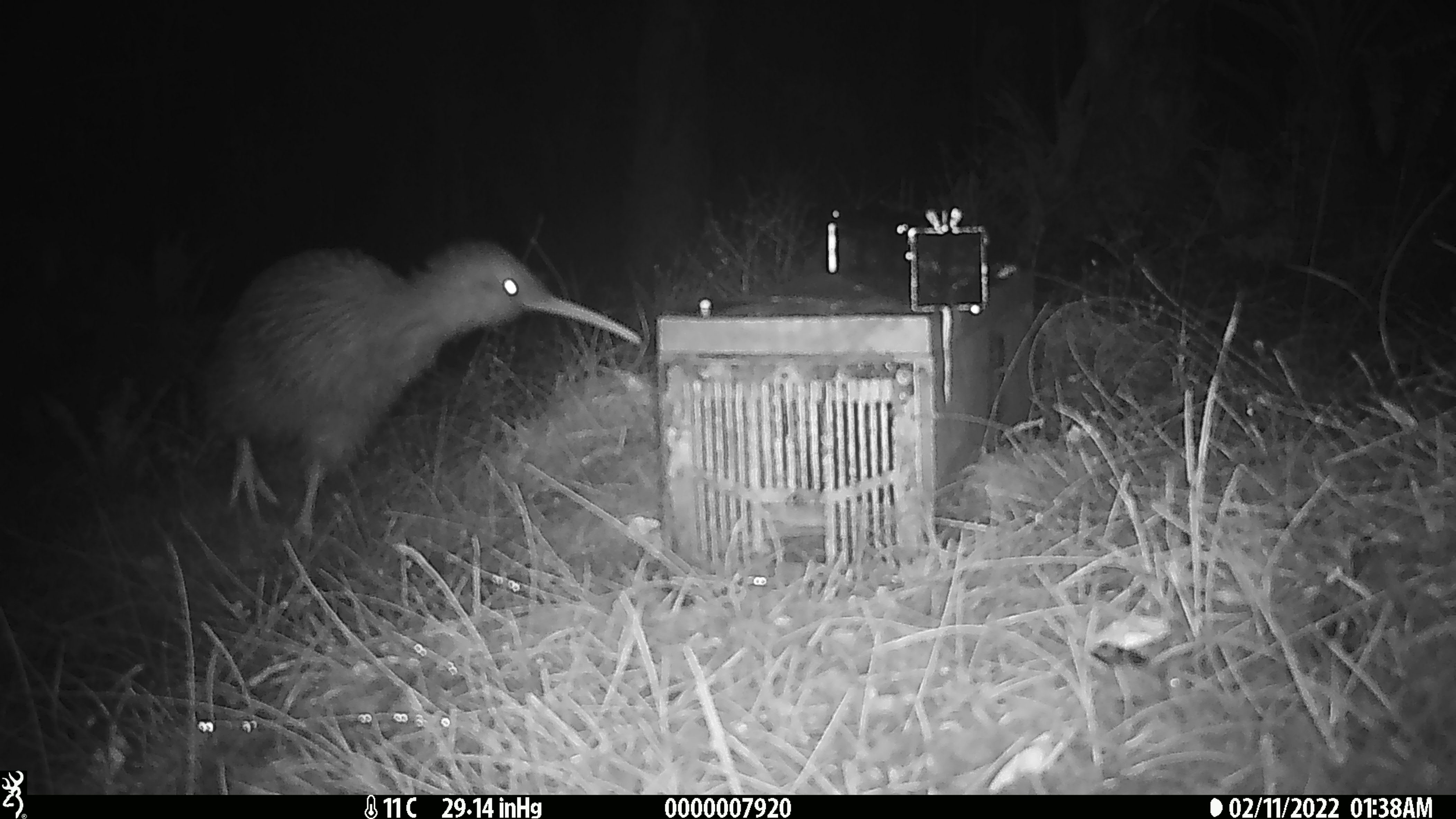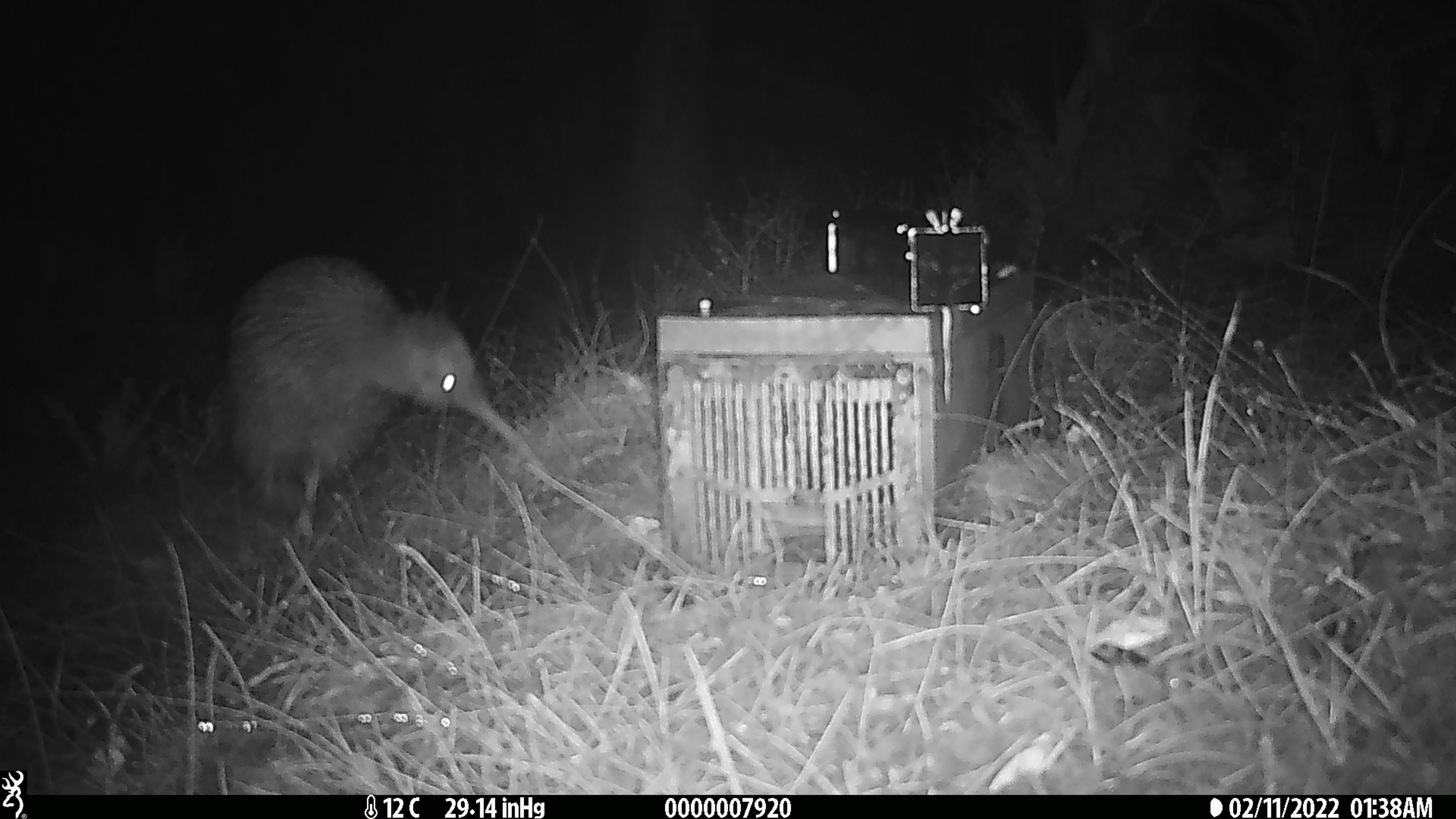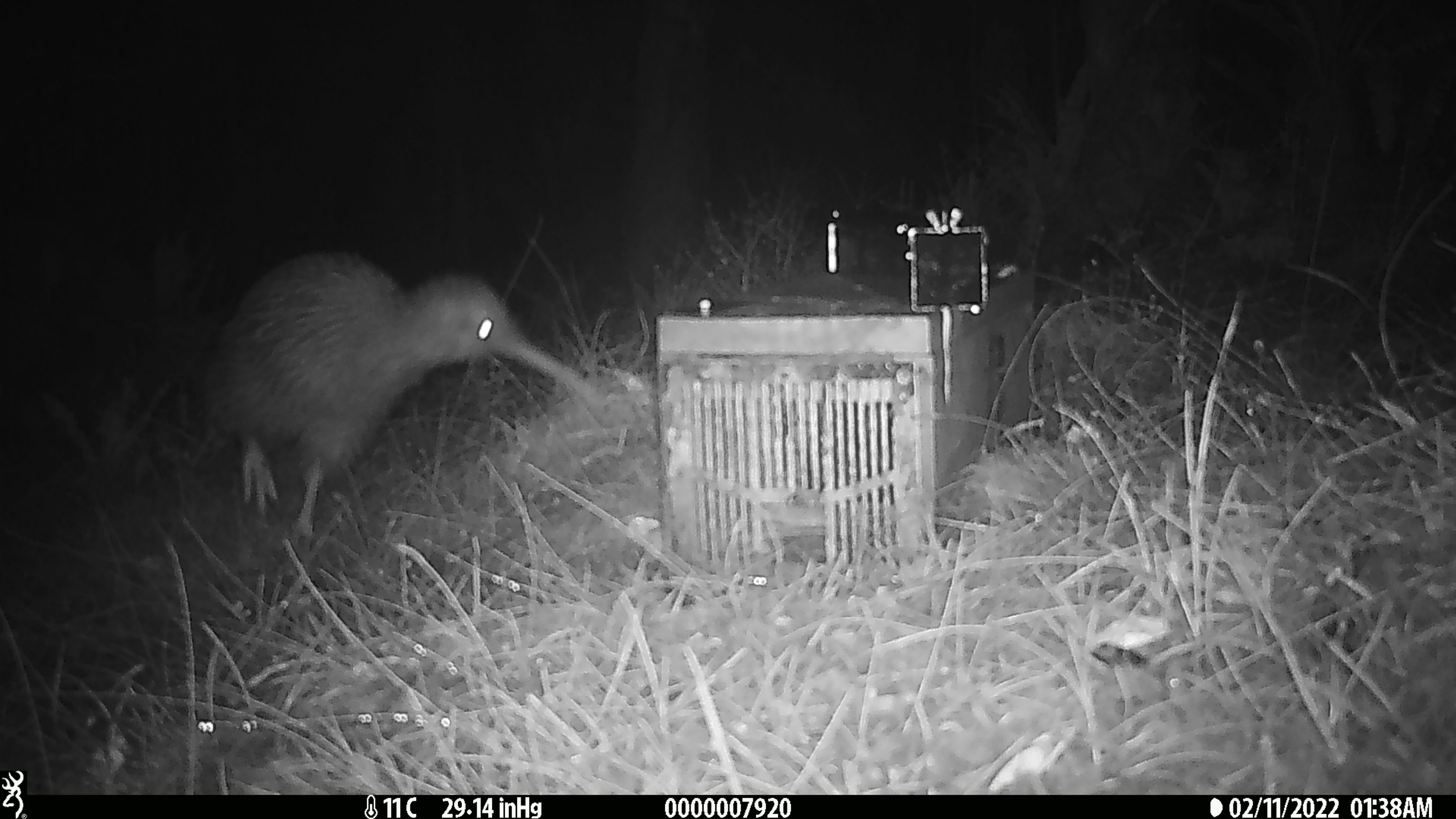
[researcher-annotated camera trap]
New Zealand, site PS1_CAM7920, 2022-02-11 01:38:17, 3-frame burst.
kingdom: Animalia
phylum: Chordata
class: Aves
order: Apterygiformes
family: Apterygidae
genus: Apteryx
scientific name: Apteryx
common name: kiwi